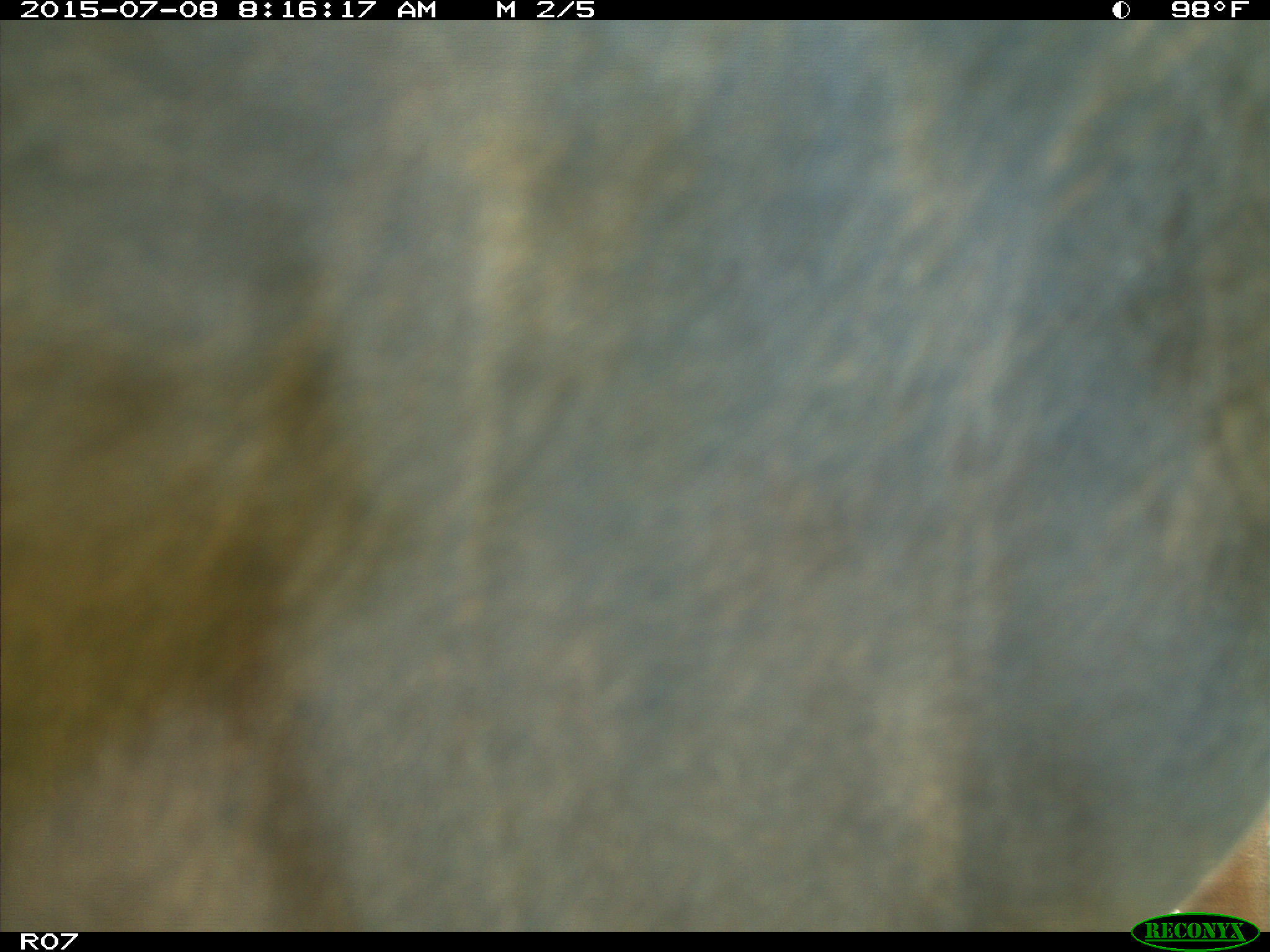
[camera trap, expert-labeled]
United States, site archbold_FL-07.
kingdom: Animalia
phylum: Chordata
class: Mammalia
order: Artiodactyla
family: Bovidae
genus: Bos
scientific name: Bos taurus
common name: domestic cow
Bos taurus (domestic cow).